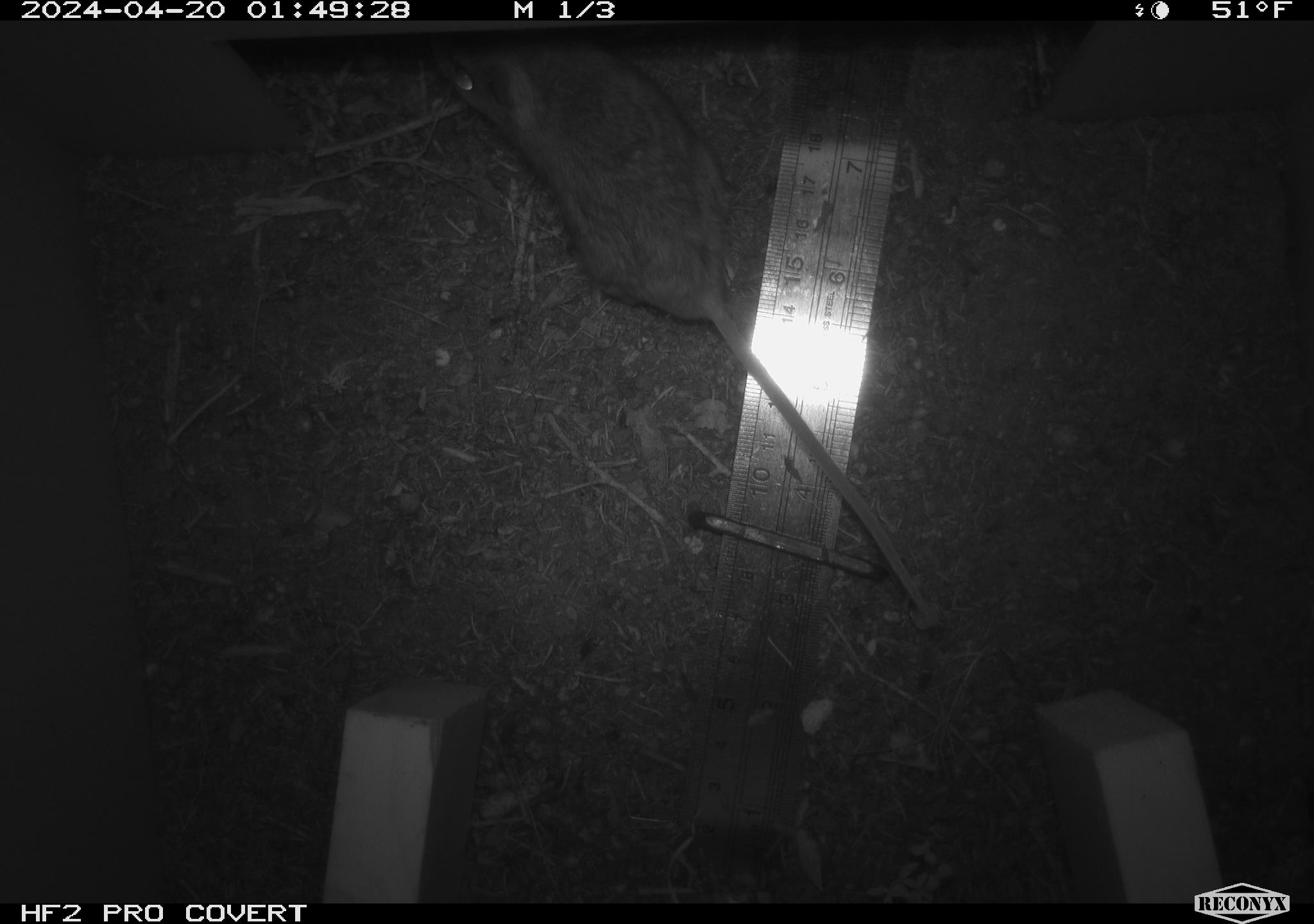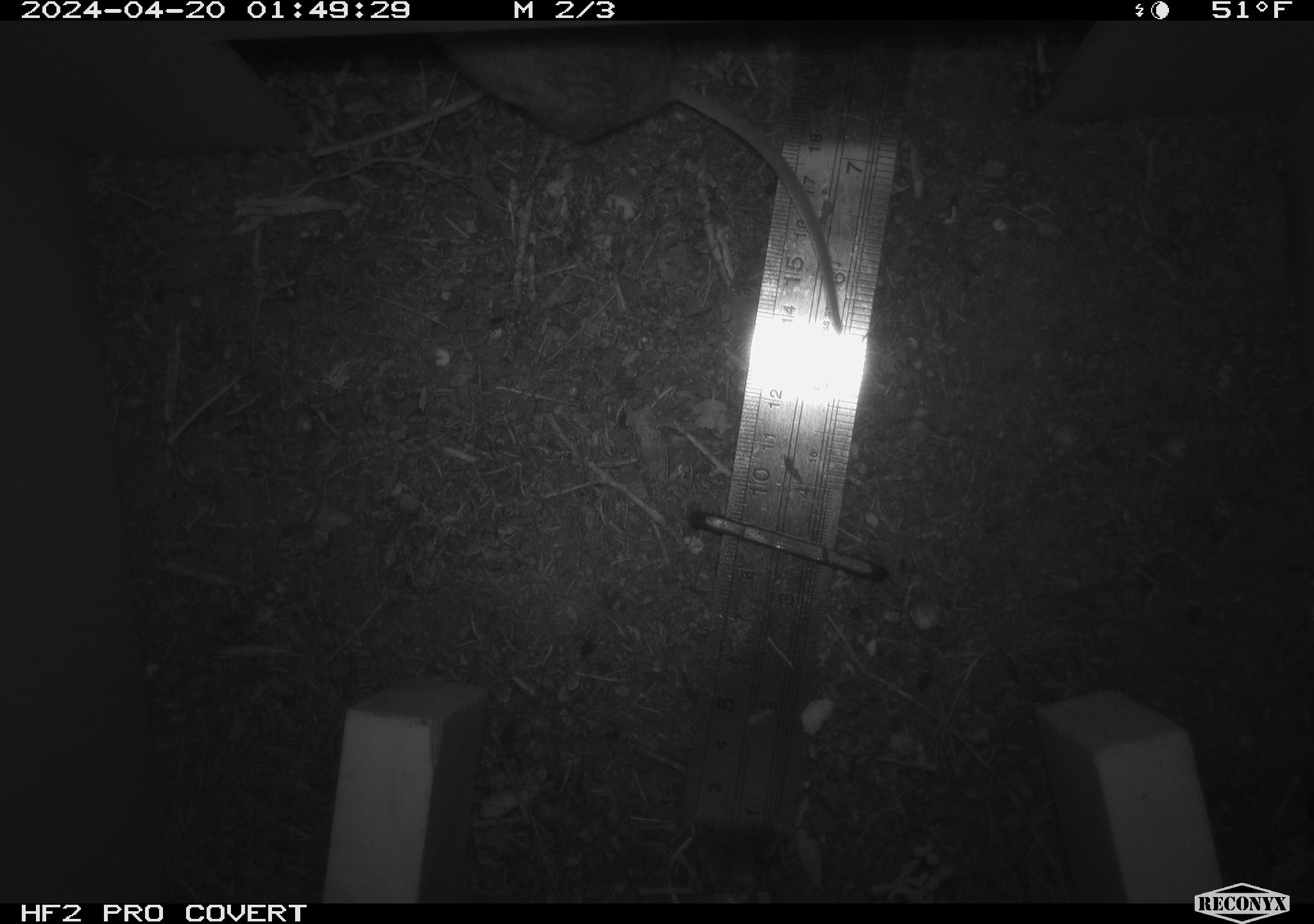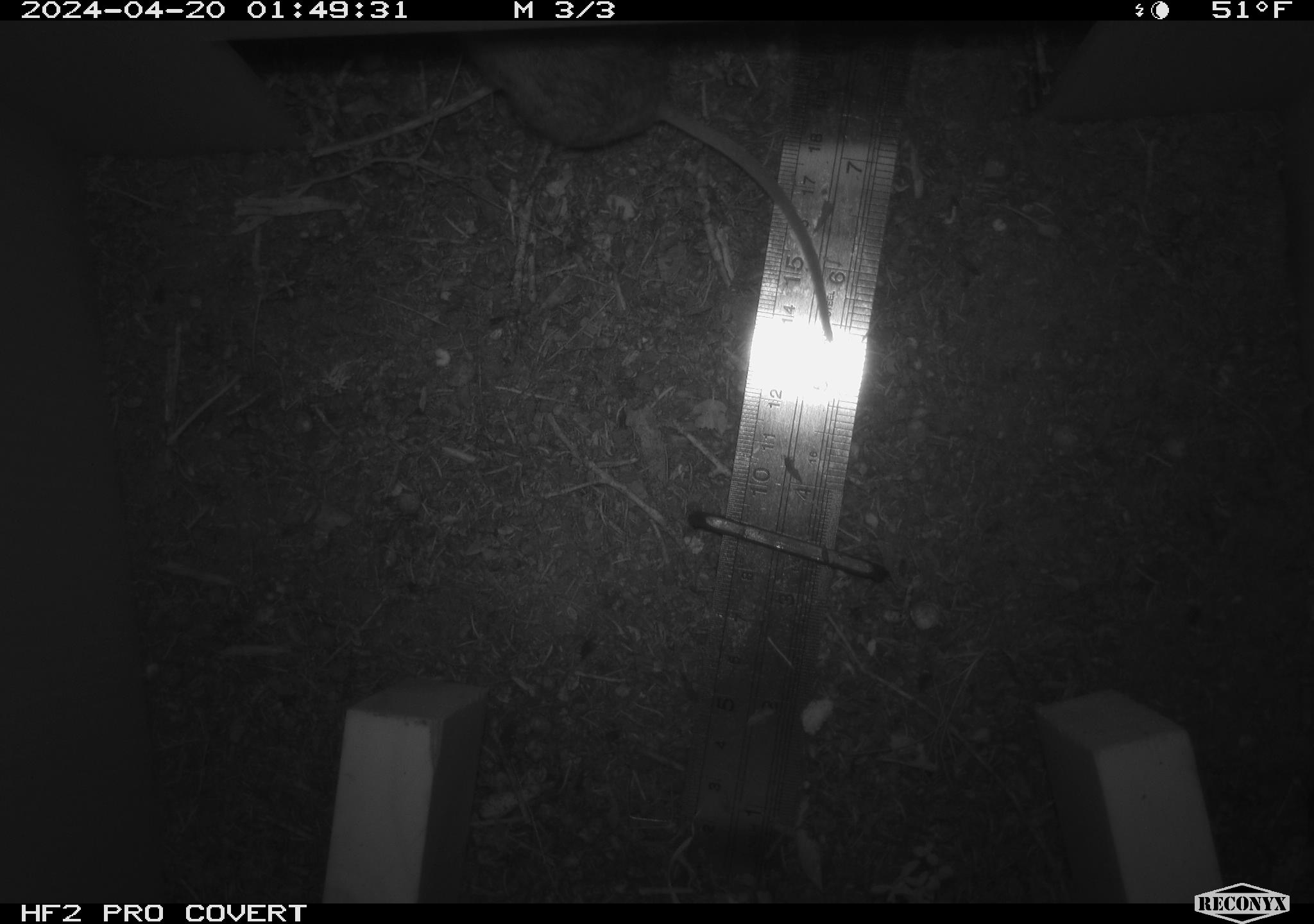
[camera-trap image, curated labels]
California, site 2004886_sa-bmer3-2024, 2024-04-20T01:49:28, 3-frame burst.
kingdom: Animalia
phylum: Chordata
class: Mammalia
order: Rodentia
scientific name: Rodentia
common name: mouse species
Mouse species (Rodentia).